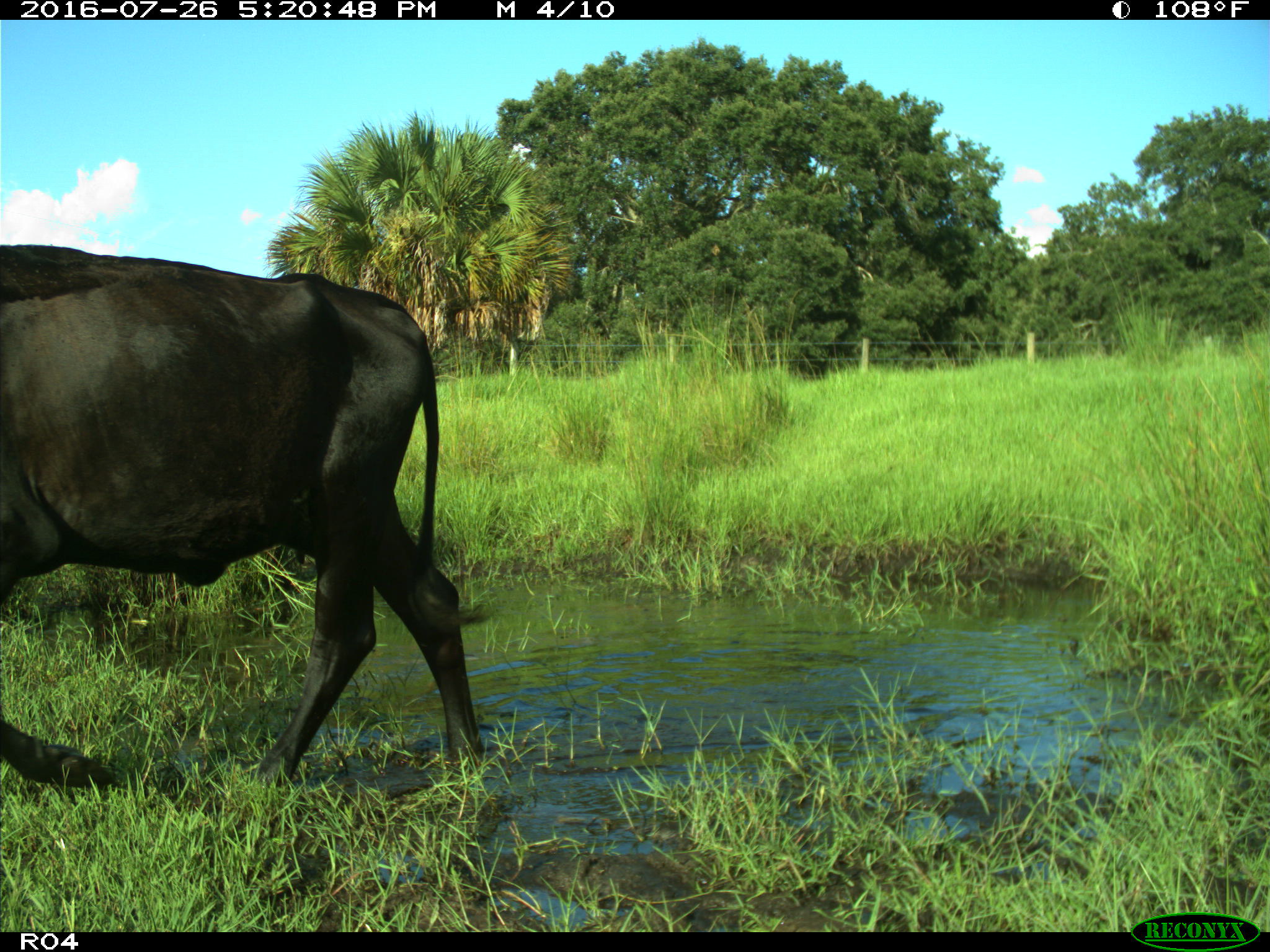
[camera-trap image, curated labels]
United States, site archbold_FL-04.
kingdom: Animalia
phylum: Chordata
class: Mammalia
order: Artiodactyla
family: Bovidae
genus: Bos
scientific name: Bos taurus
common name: domestic cow